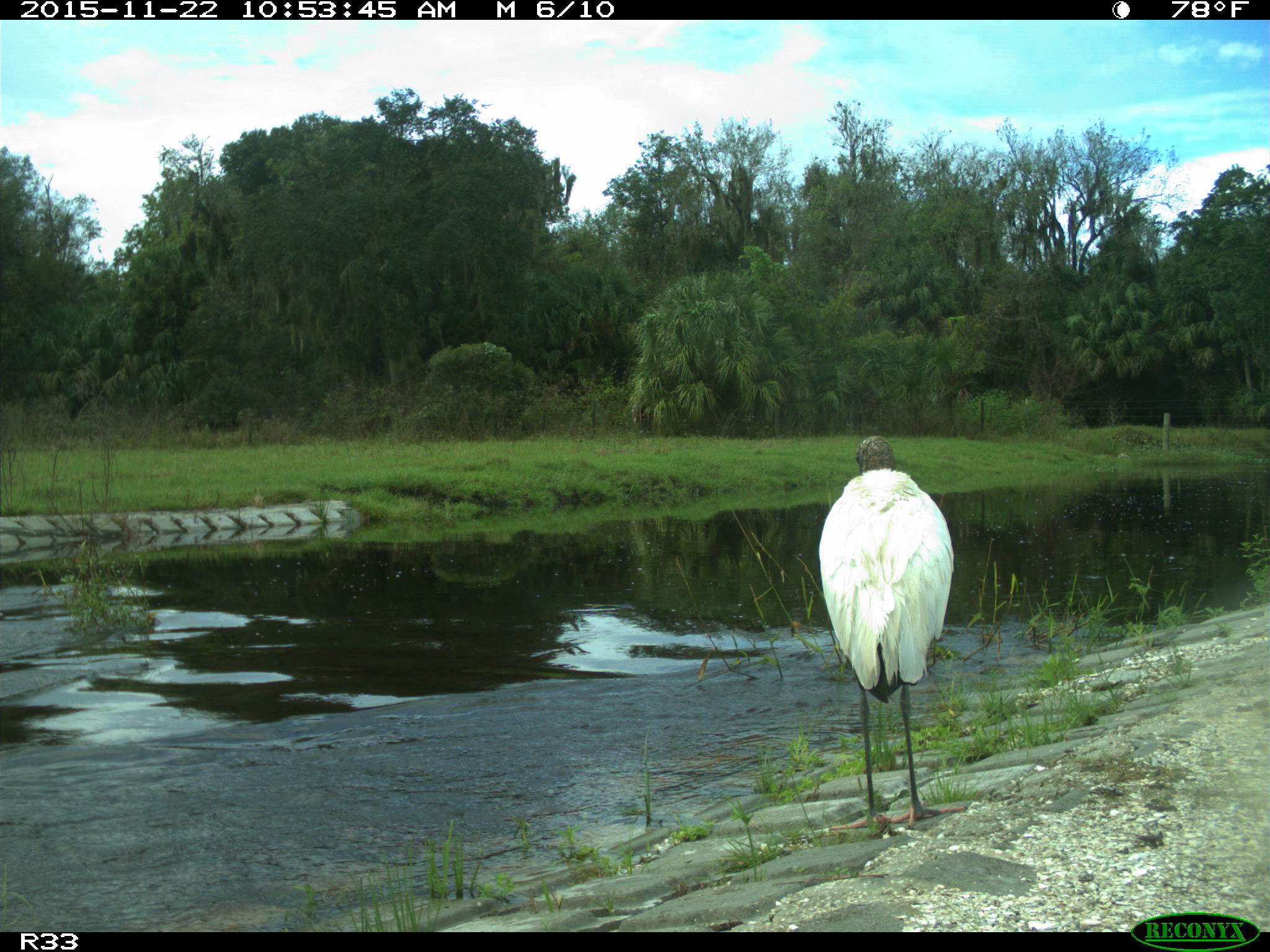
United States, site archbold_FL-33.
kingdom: Animalia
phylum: Chordata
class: Mammalia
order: Artiodactyla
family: Bovidae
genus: Bos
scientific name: Bos taurus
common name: domestic cow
Bos taurus (domestic cow).